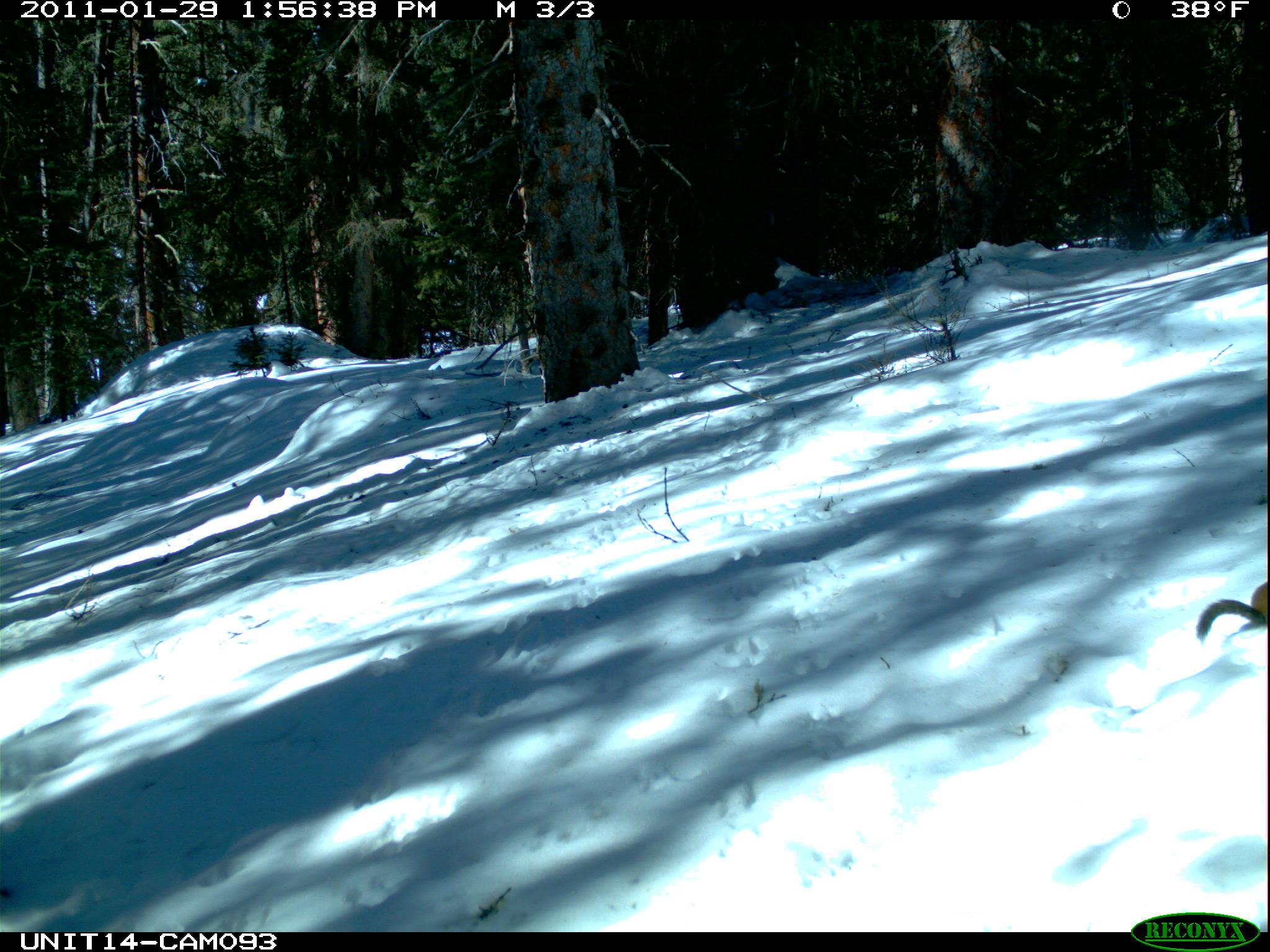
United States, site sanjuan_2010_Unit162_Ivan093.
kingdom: Animalia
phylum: Chordata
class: Mammalia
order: Rodentia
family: Sciuridae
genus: Tamiasciurus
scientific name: Tamiasciurus hudsonicus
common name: american red squirrel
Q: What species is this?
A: Tamiasciurus hudsonicus (american red squirrel).